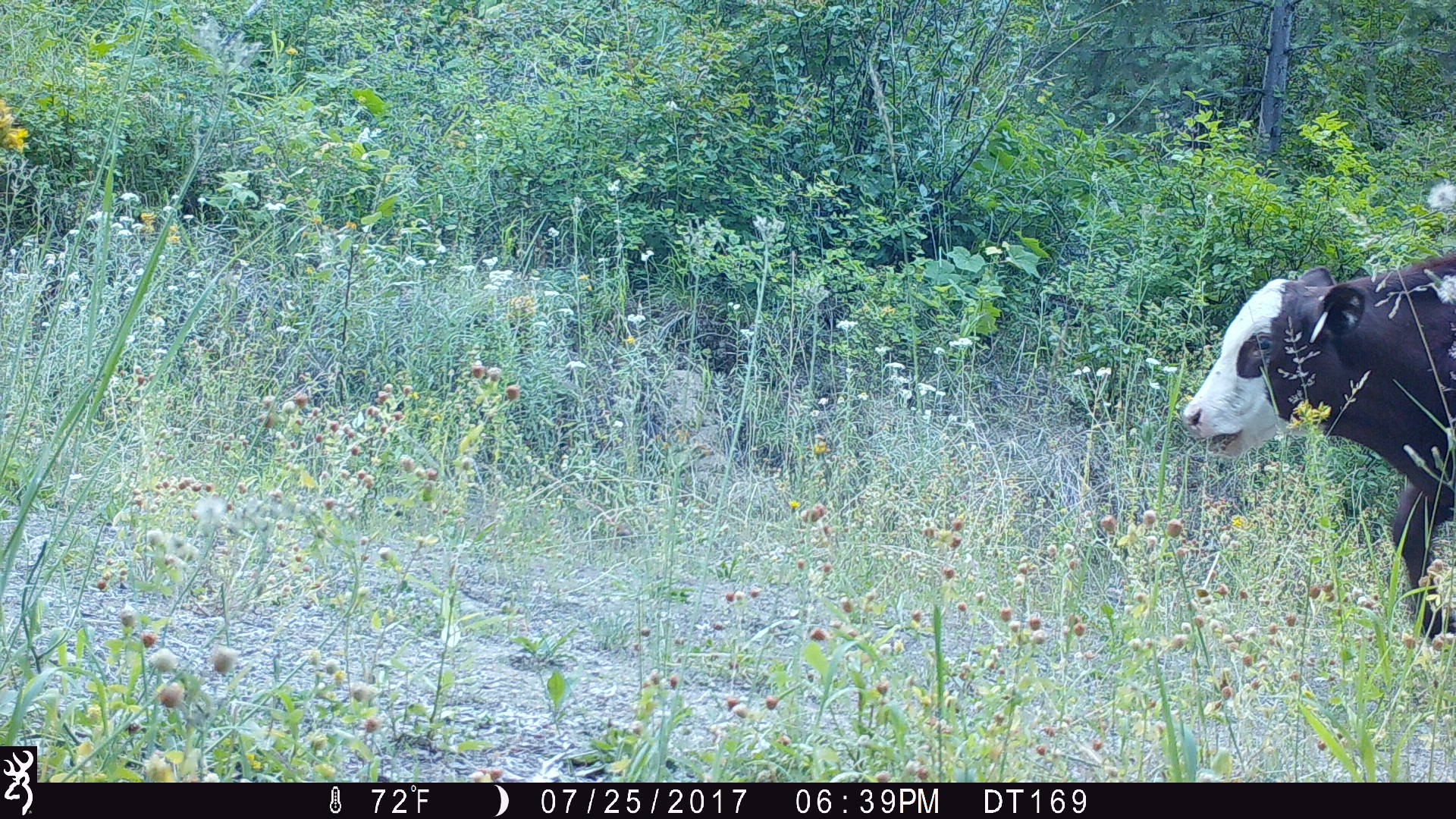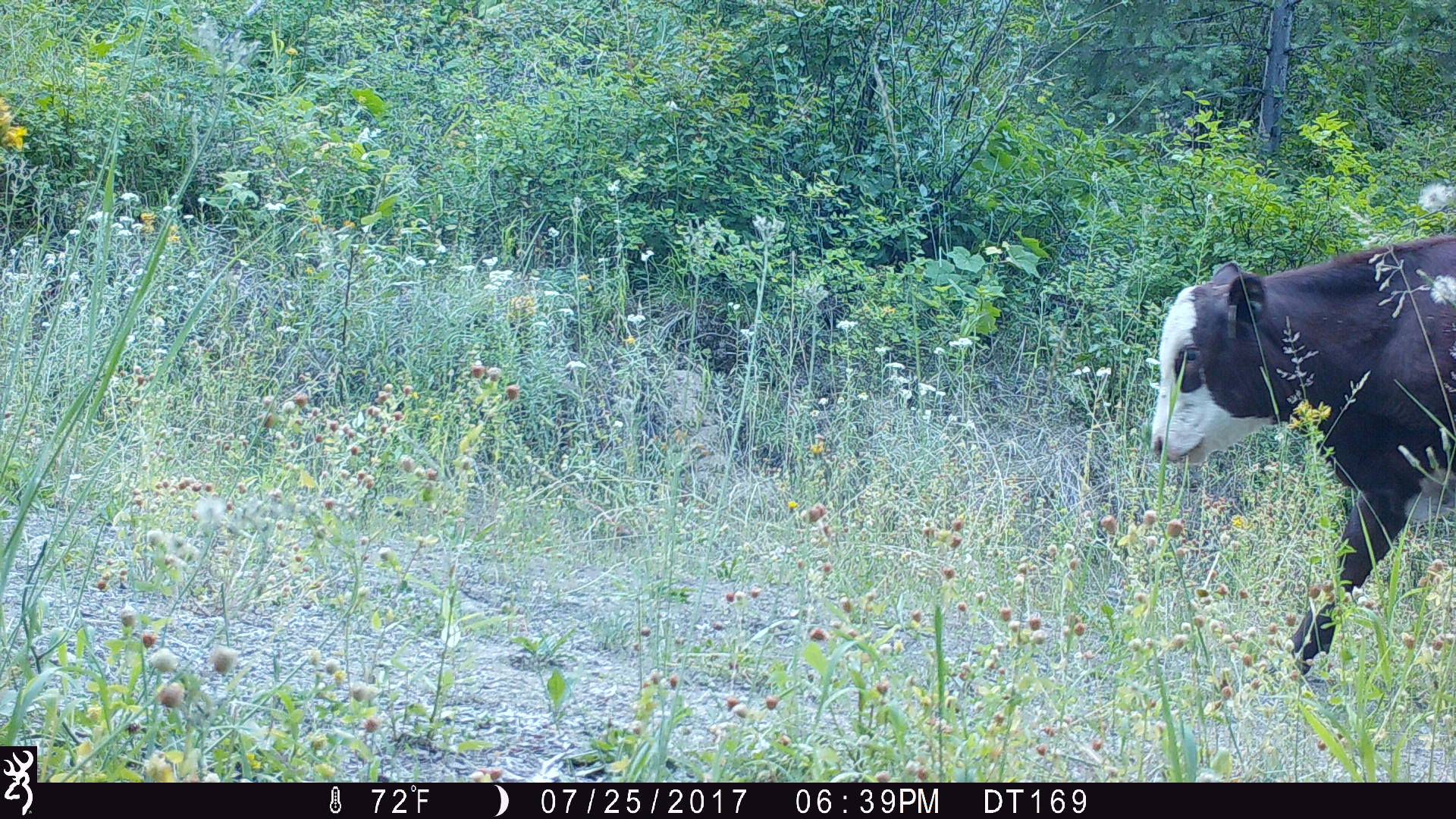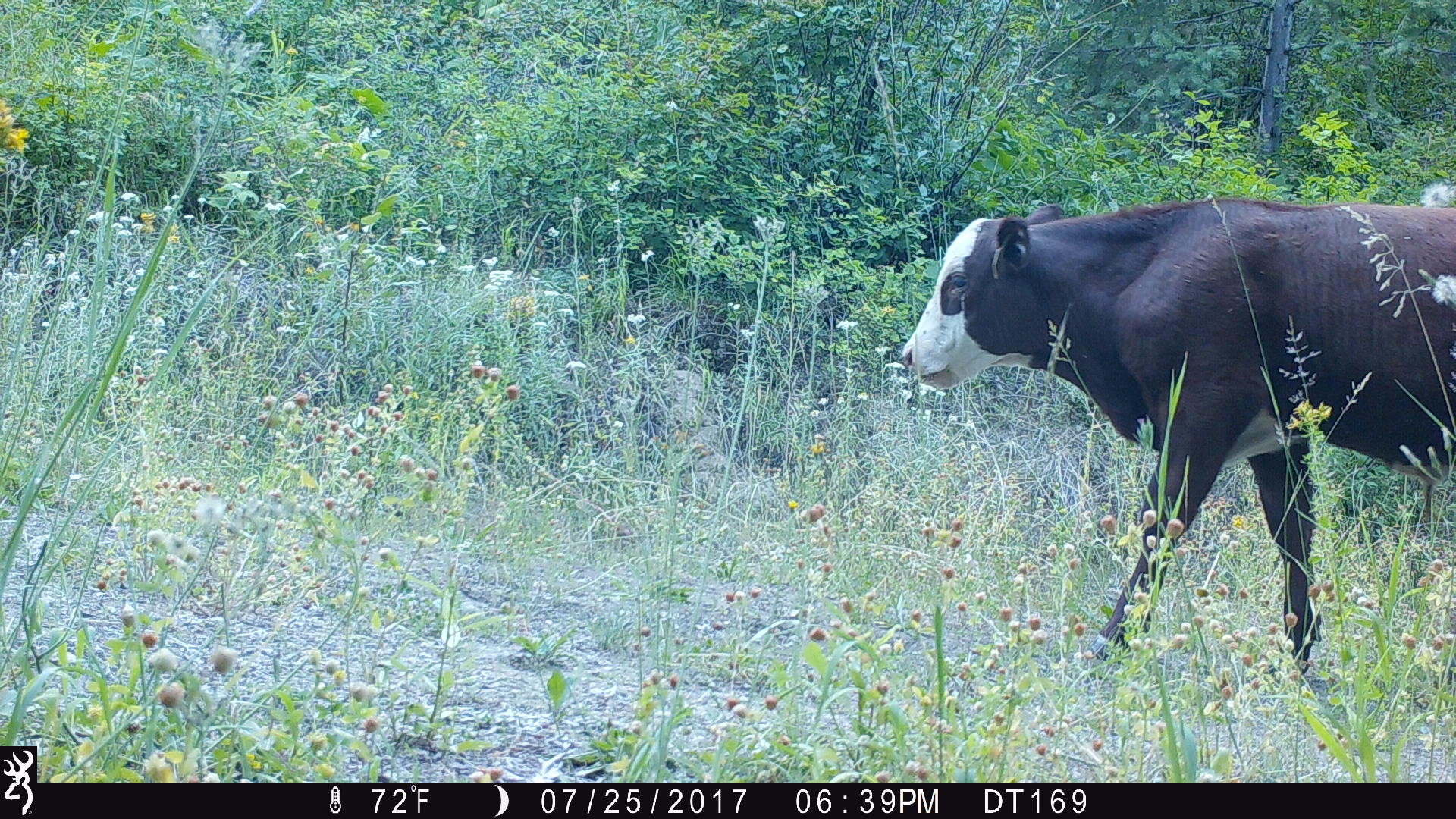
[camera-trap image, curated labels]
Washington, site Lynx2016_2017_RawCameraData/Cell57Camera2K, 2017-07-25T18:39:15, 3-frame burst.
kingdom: Animalia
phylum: Chordata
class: Mammalia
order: Artiodactyla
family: Bovidae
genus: Bos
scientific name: Bos taurus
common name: domestic cattle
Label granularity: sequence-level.